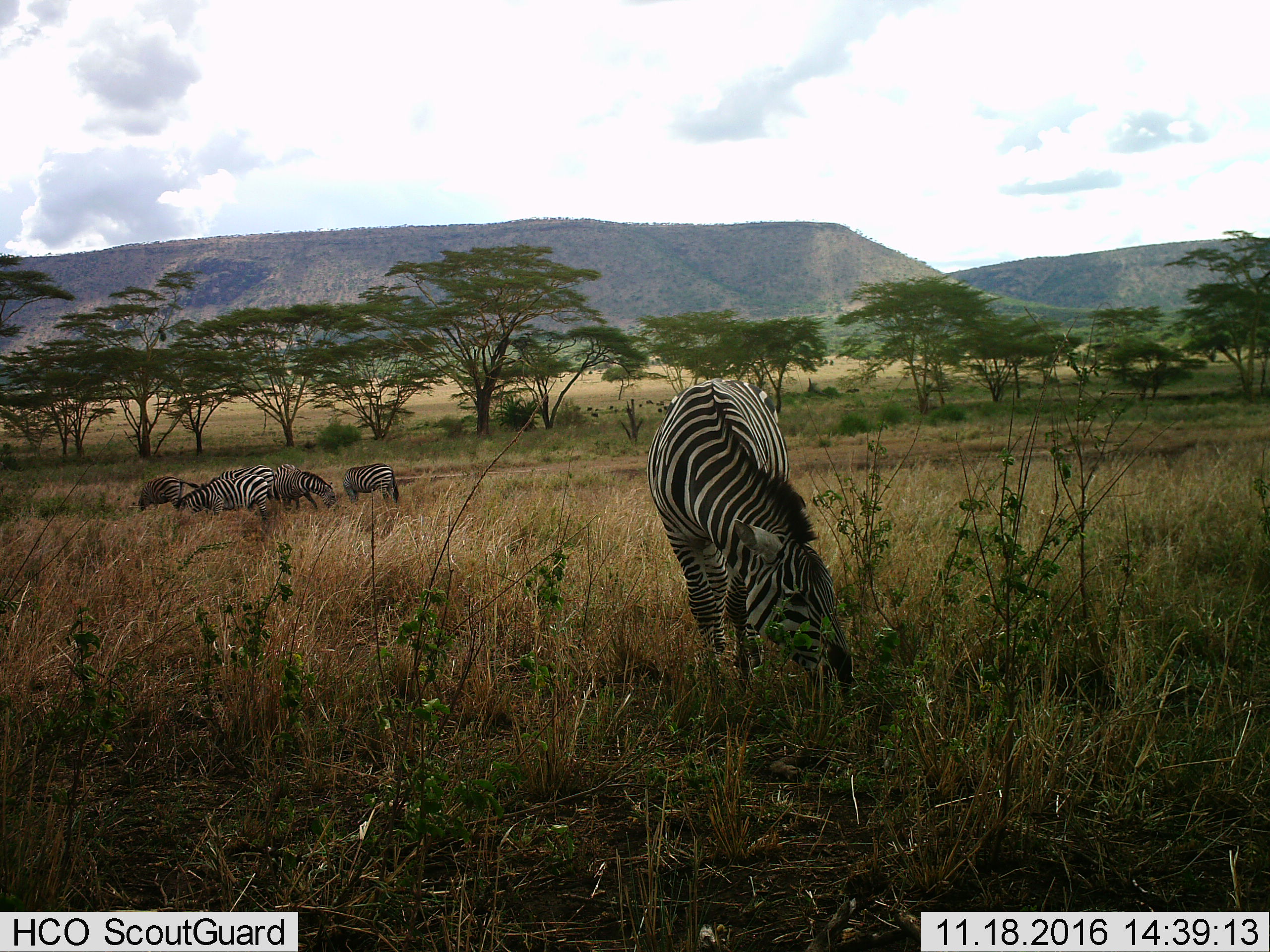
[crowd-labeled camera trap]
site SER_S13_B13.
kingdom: Animalia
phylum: Chordata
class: Mammalia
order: Perissodactyla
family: Equidae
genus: Equus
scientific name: Equus quagga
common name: plains zebra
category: zebraplains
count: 6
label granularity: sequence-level